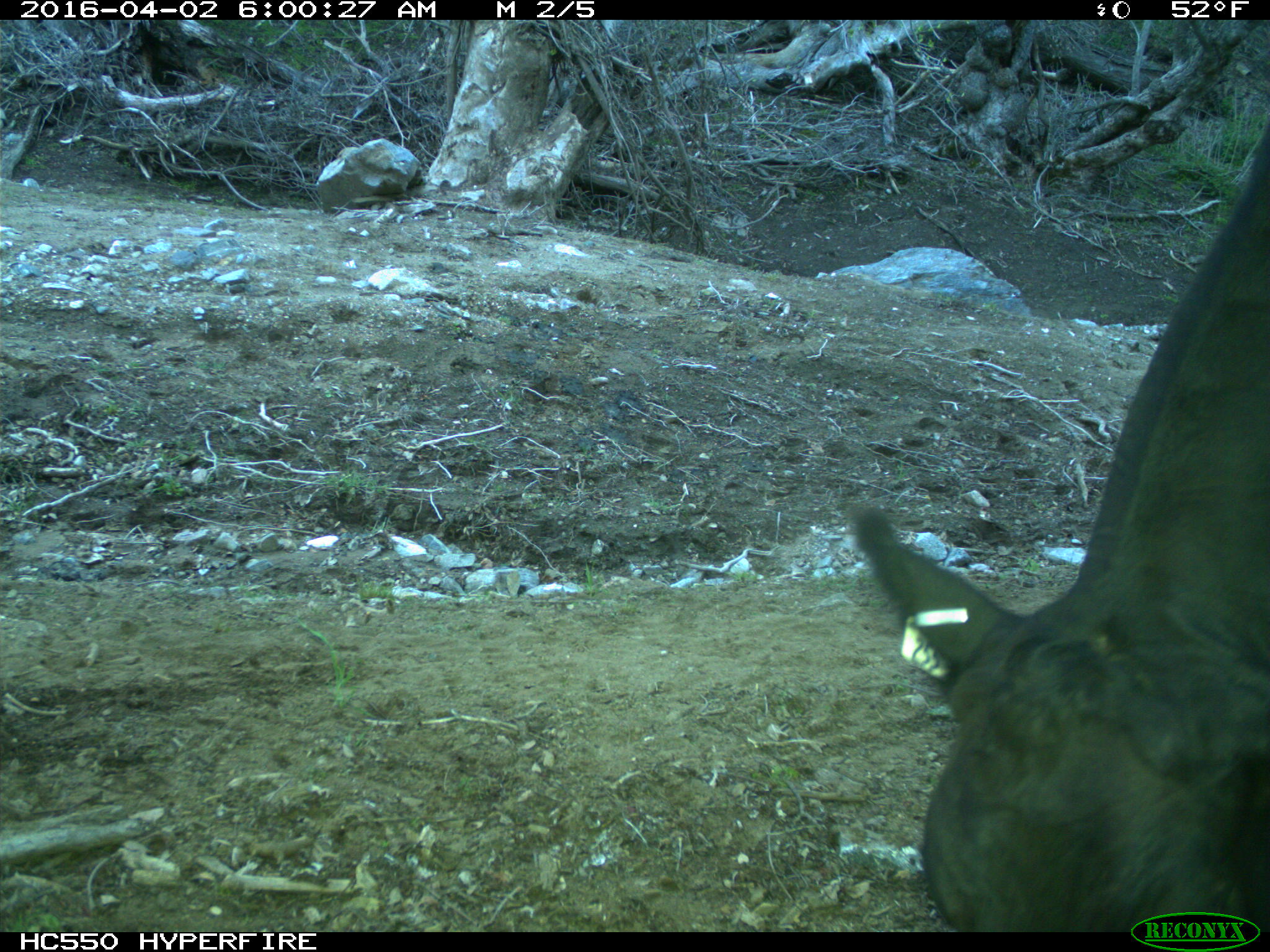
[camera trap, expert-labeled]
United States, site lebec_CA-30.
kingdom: Animalia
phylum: Chordata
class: Mammalia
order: Artiodactyla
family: Bovidae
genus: Bos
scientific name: Bos taurus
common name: domestic cow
Bos taurus (domestic cow).